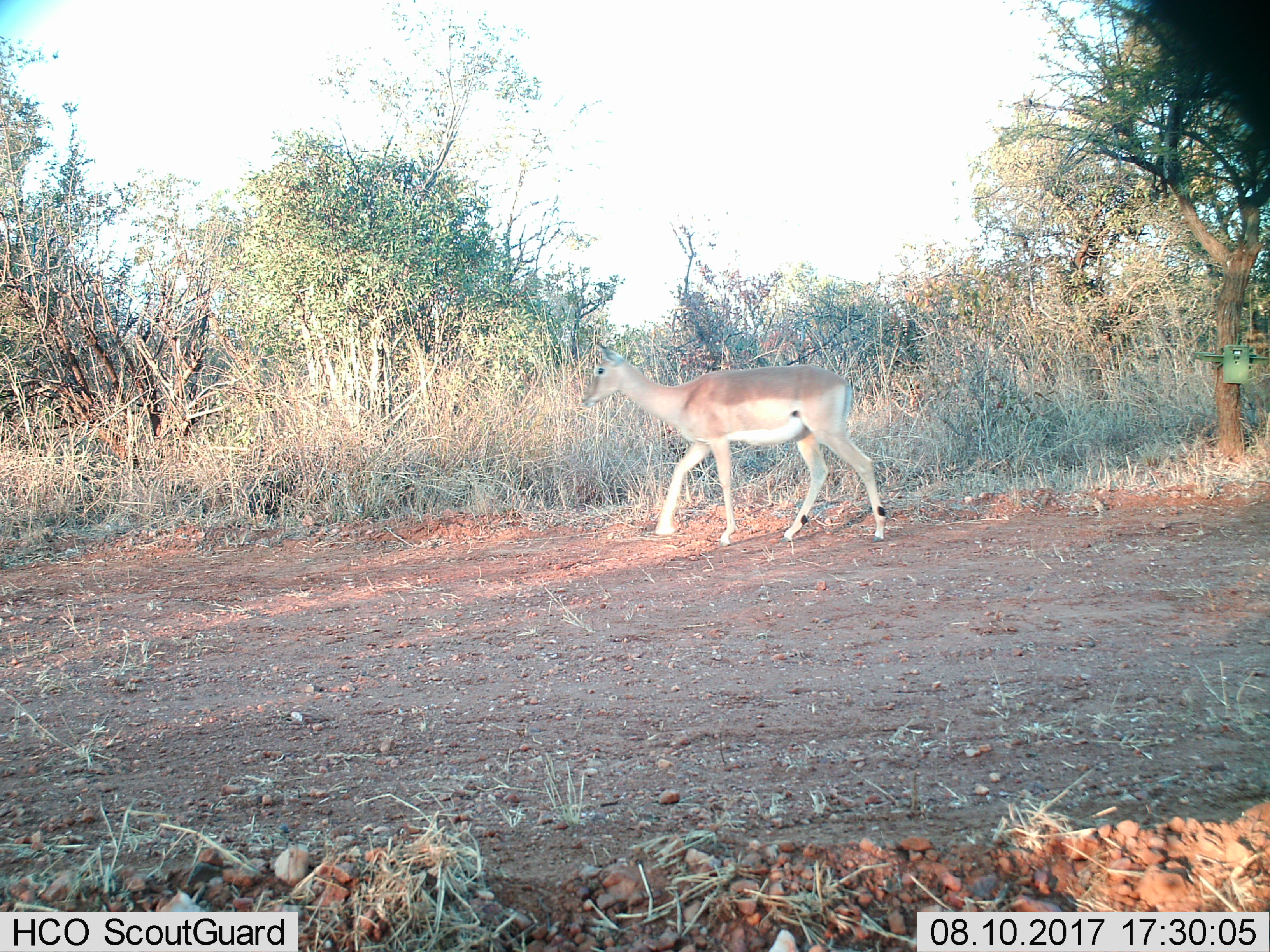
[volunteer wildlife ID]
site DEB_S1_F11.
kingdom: Animalia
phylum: Chordata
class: Mammalia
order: Artiodactyla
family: Bovidae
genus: Aepyceros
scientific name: Aepyceros melampus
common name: impala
Impala (Aepyceros melampus), count 1. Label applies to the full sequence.